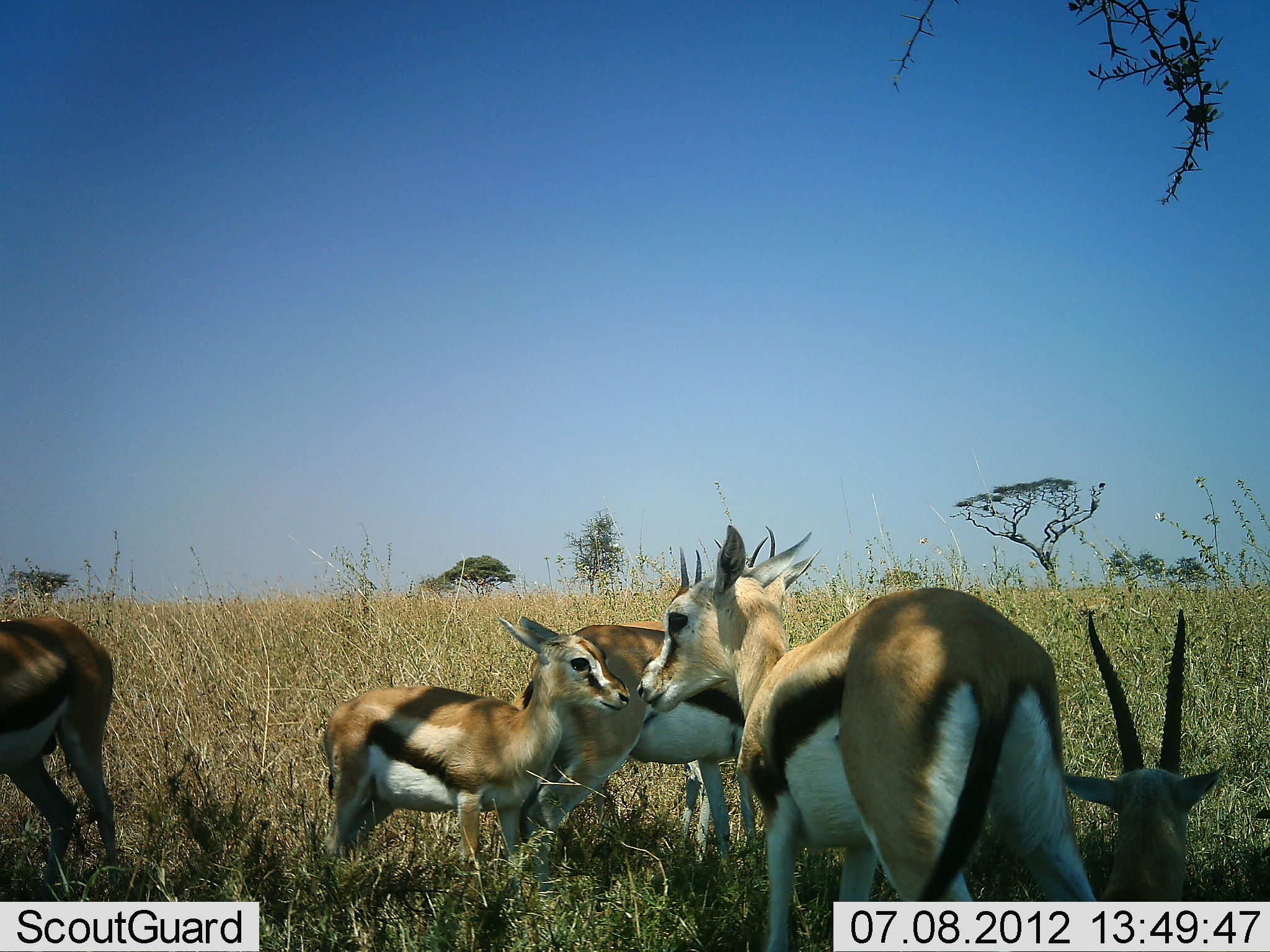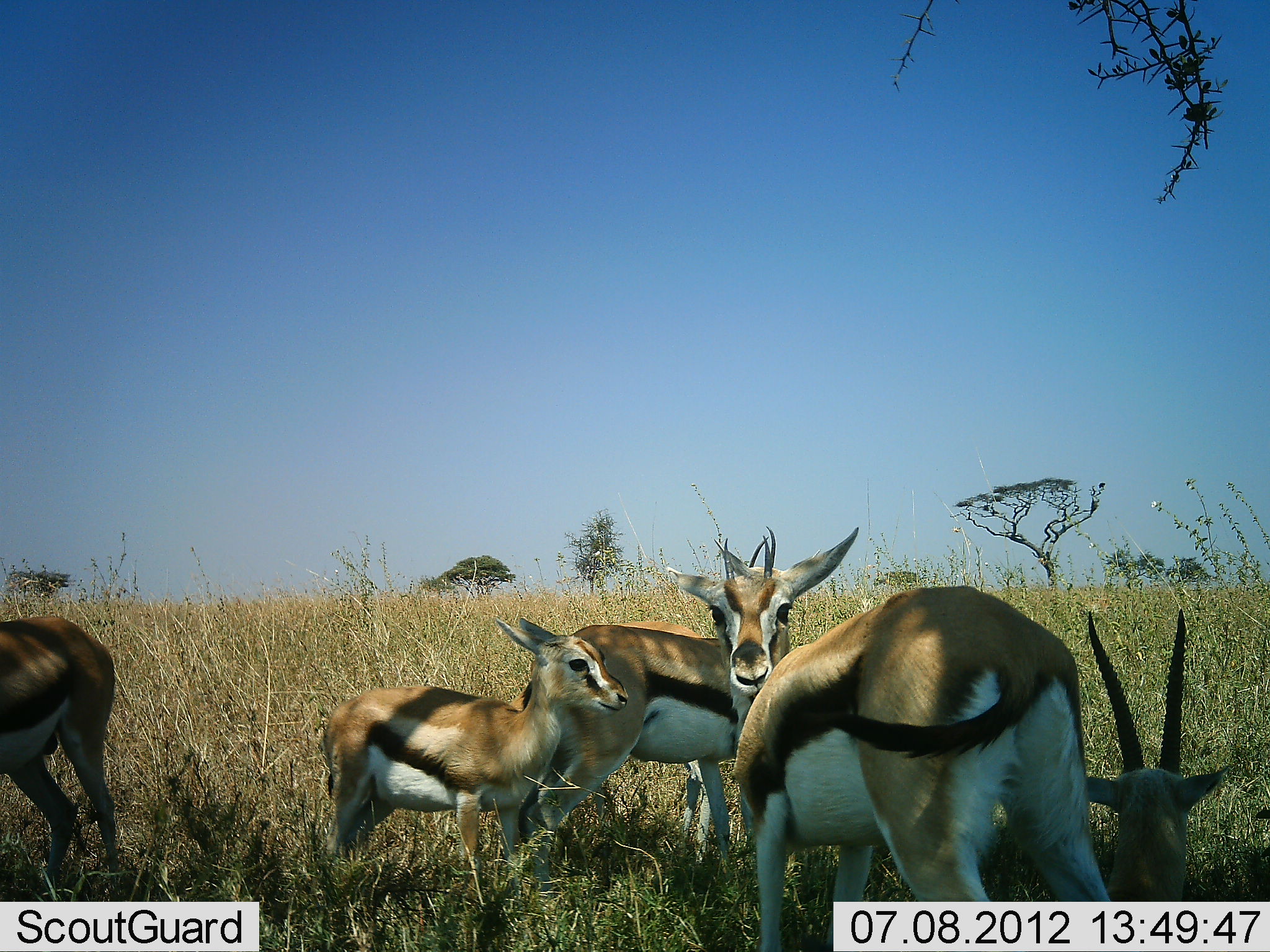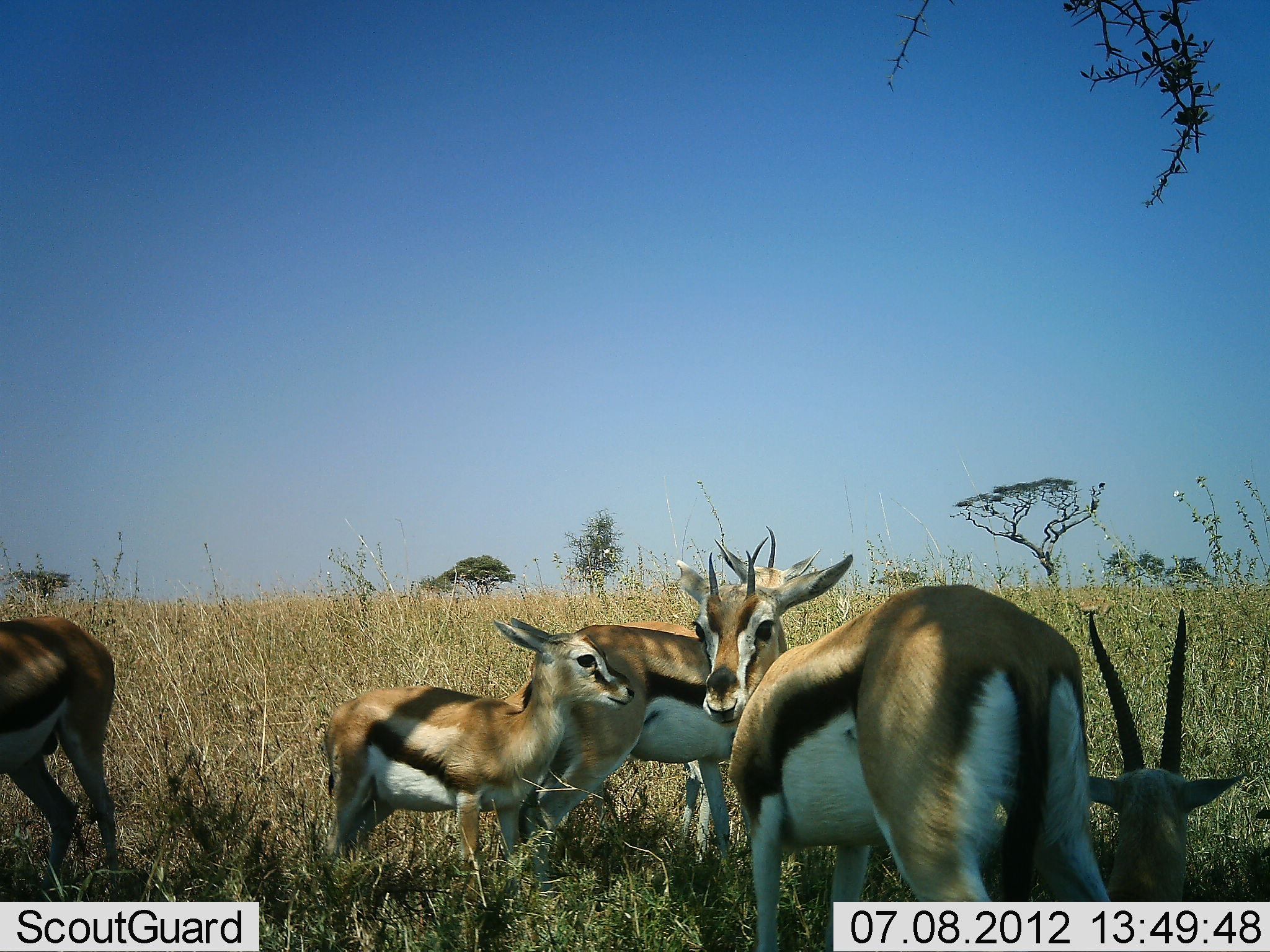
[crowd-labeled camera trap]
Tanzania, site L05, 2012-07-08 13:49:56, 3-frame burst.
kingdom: Animalia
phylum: Chordata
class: Mammalia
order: Artiodactyla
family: Bovidae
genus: Eudorcas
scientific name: Eudorcas thomsonii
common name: thomson's gazelle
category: gazellethomsons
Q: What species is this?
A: Gazellethomsons (thomson's gazelle) (Eudorcas thomsonii).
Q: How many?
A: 5.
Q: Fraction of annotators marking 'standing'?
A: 100%.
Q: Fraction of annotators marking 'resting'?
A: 90%.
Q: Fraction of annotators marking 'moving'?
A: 0%.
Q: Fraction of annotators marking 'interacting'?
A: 10%.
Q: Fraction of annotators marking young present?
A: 90%.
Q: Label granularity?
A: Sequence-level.